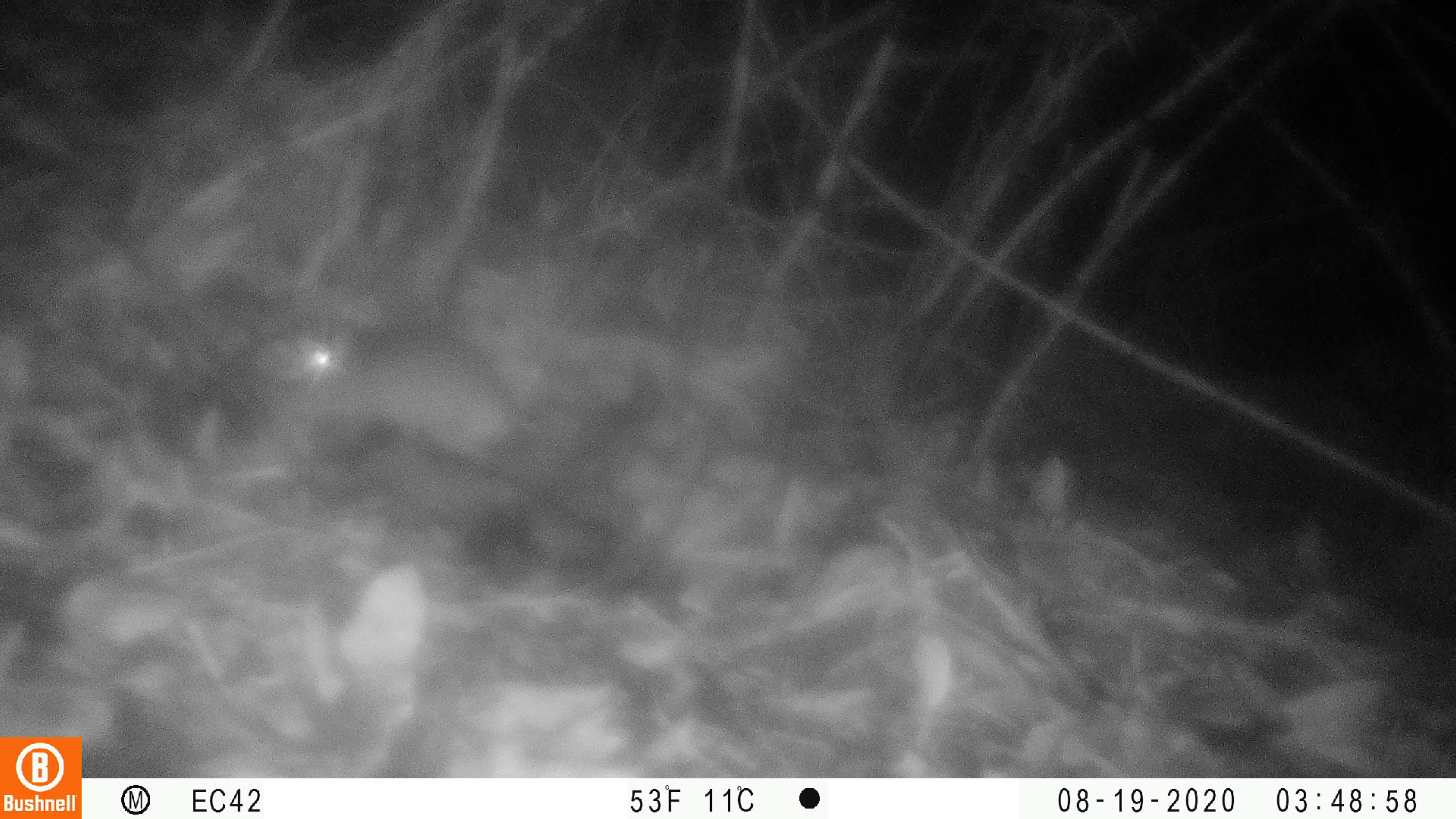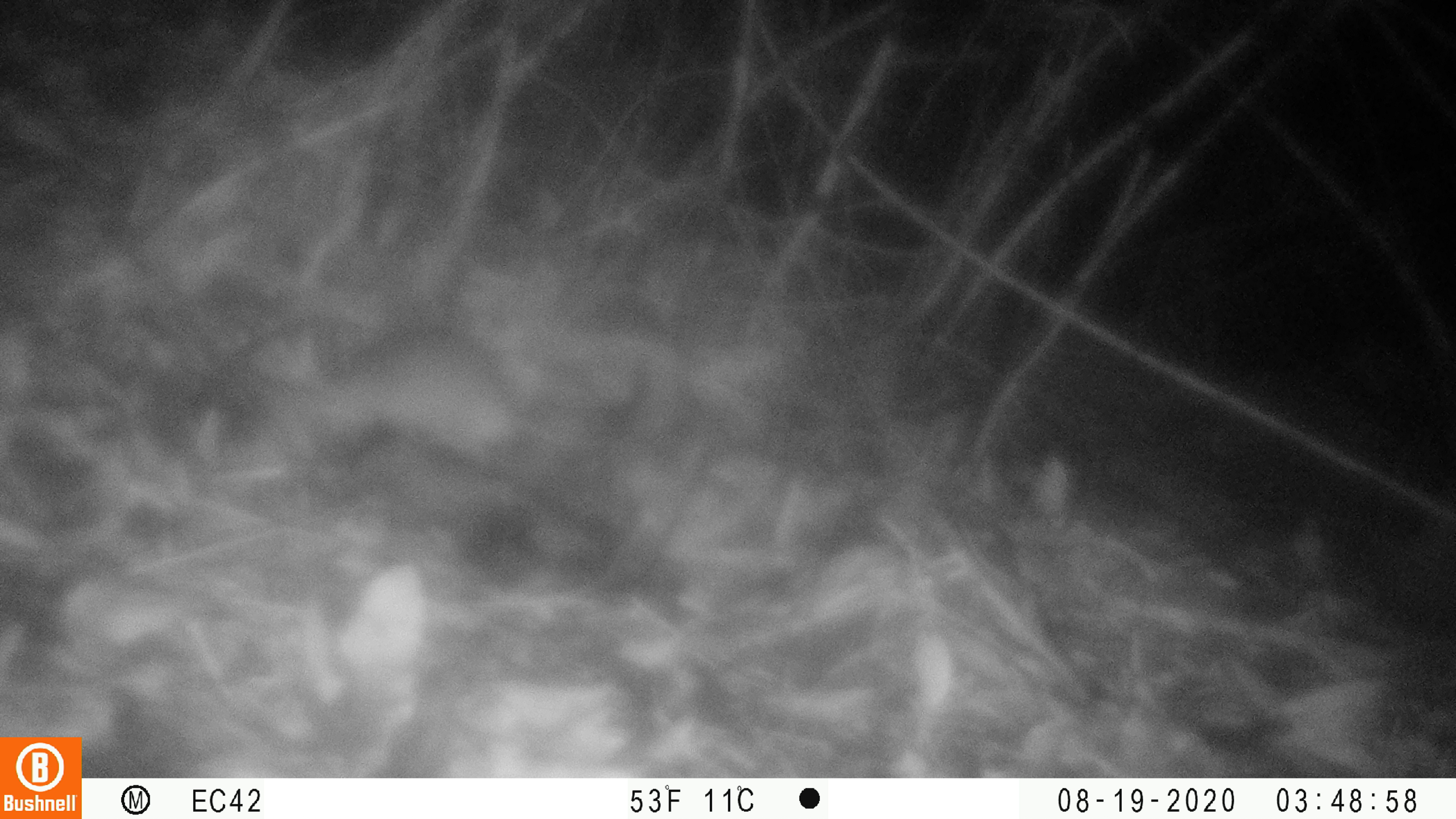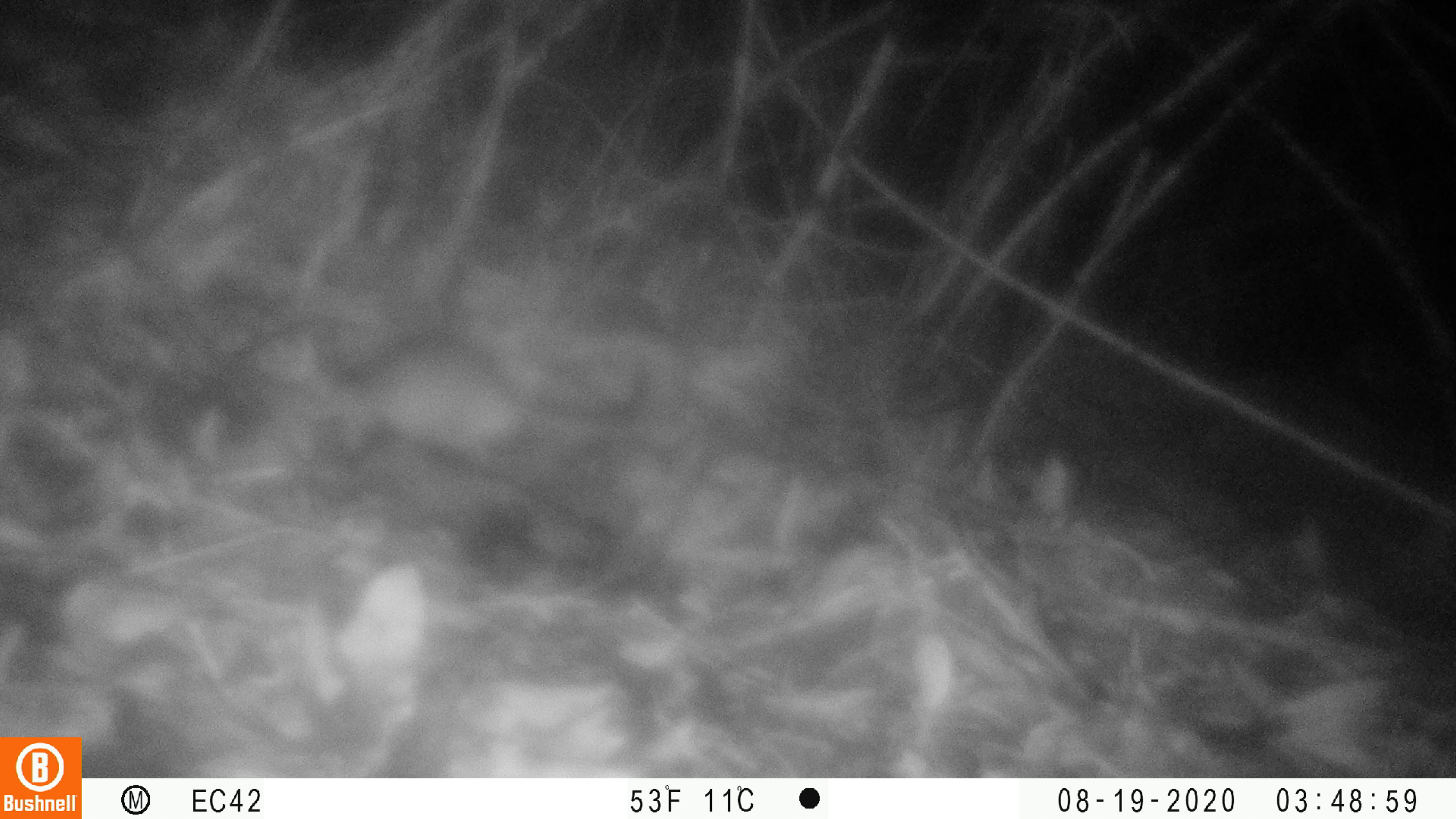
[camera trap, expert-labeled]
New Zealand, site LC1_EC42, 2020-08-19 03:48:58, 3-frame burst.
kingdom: Animalia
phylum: Chordata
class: Mammalia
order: Rodentia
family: Muridae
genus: Rattus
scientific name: Rattus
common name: rat